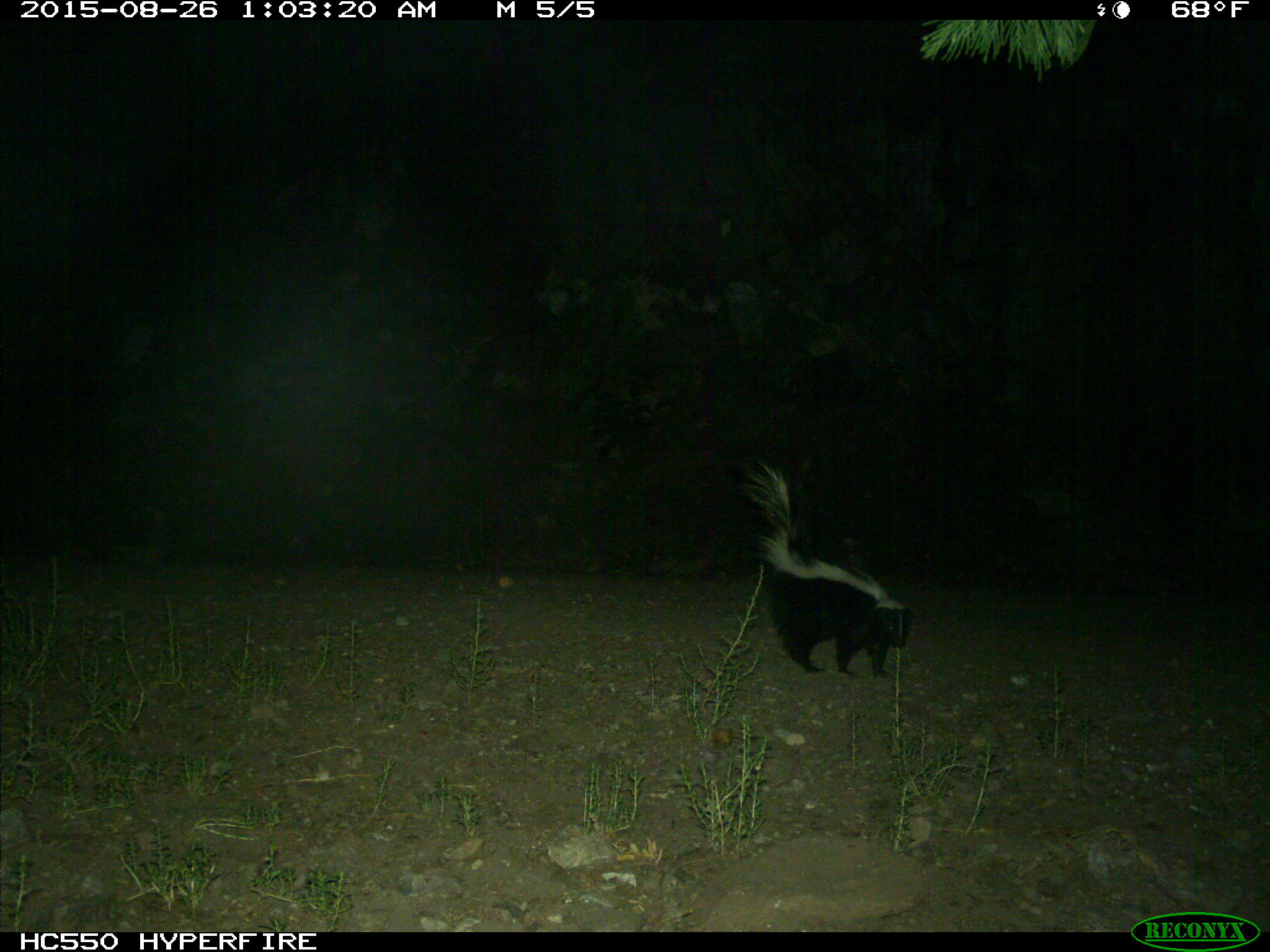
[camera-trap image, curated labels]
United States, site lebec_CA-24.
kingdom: Animalia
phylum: Chordata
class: Mammalia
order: Carnivora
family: Mephitidae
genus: Mephitis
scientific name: Mephitis mephitis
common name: striped skunk